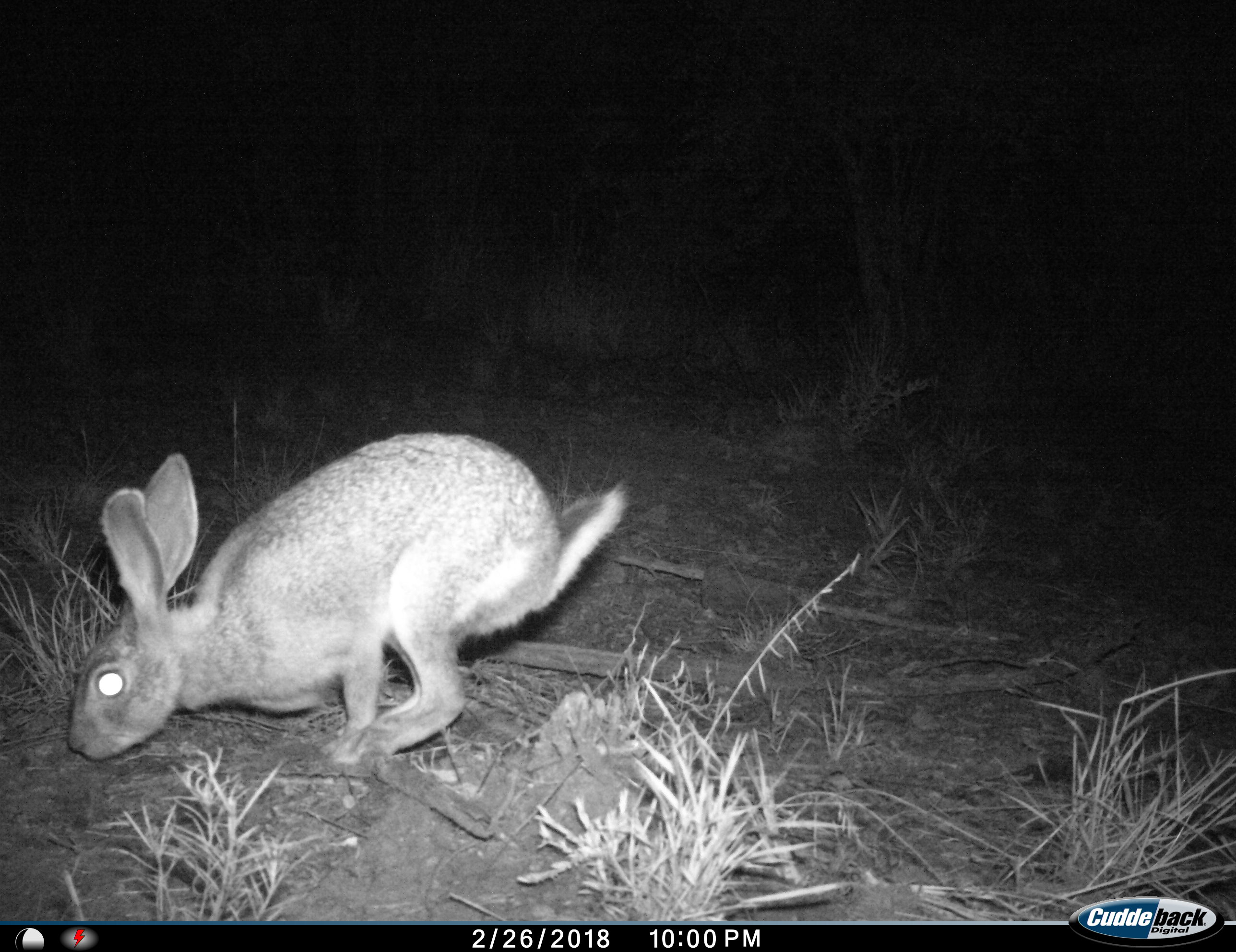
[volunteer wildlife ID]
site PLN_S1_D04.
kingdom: Animalia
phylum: Chordata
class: Mammalia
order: Lagomorpha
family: Leporidae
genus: Lepus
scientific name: Lepus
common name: hare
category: hareunknown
Hareunknown (hare) (Lepus), count 1. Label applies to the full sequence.